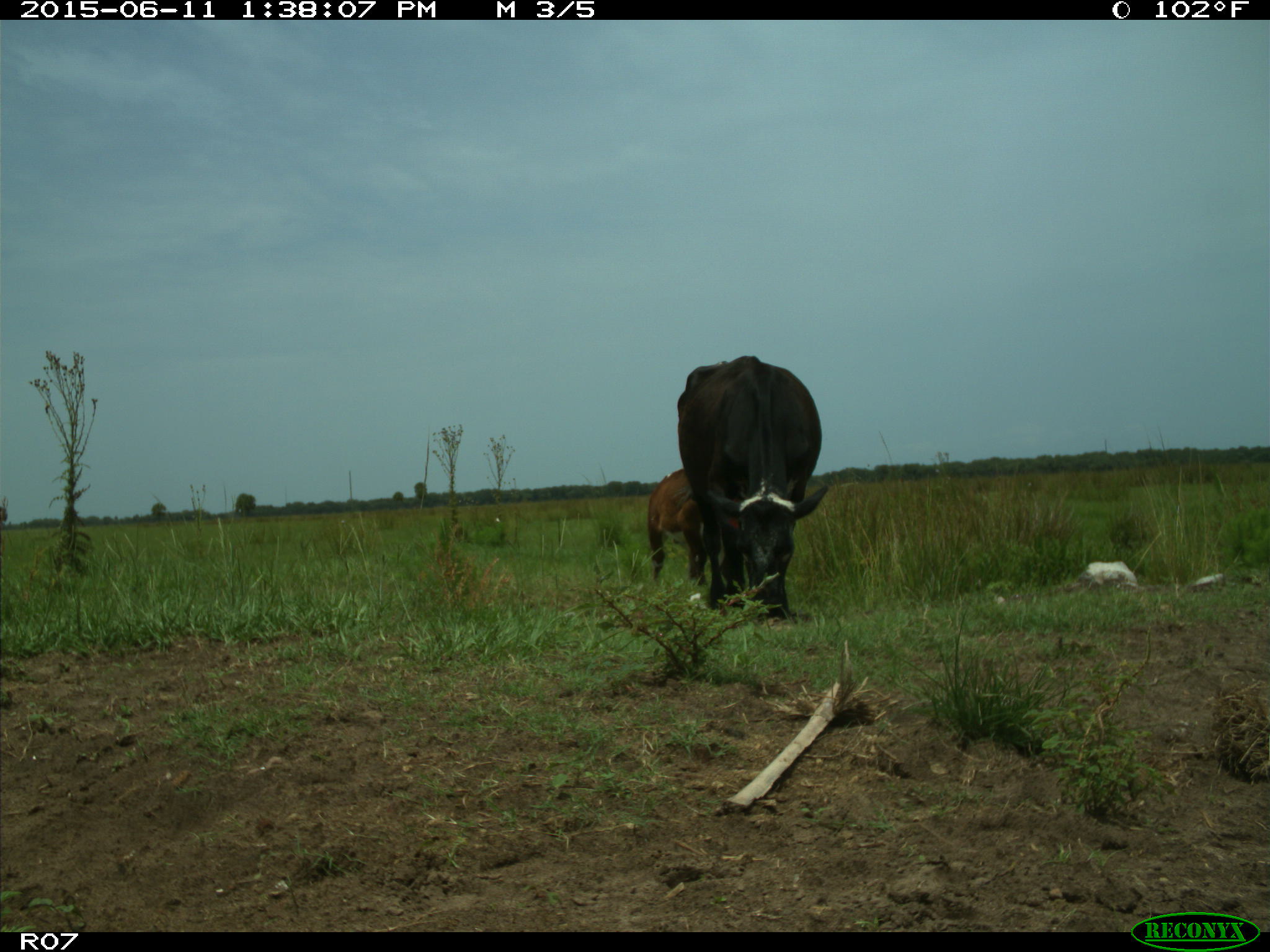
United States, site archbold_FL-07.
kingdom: Animalia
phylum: Chordata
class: Mammalia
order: Artiodactyla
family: Bovidae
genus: Bos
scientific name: Bos taurus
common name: domestic cow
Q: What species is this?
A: Bos taurus (domestic cow).